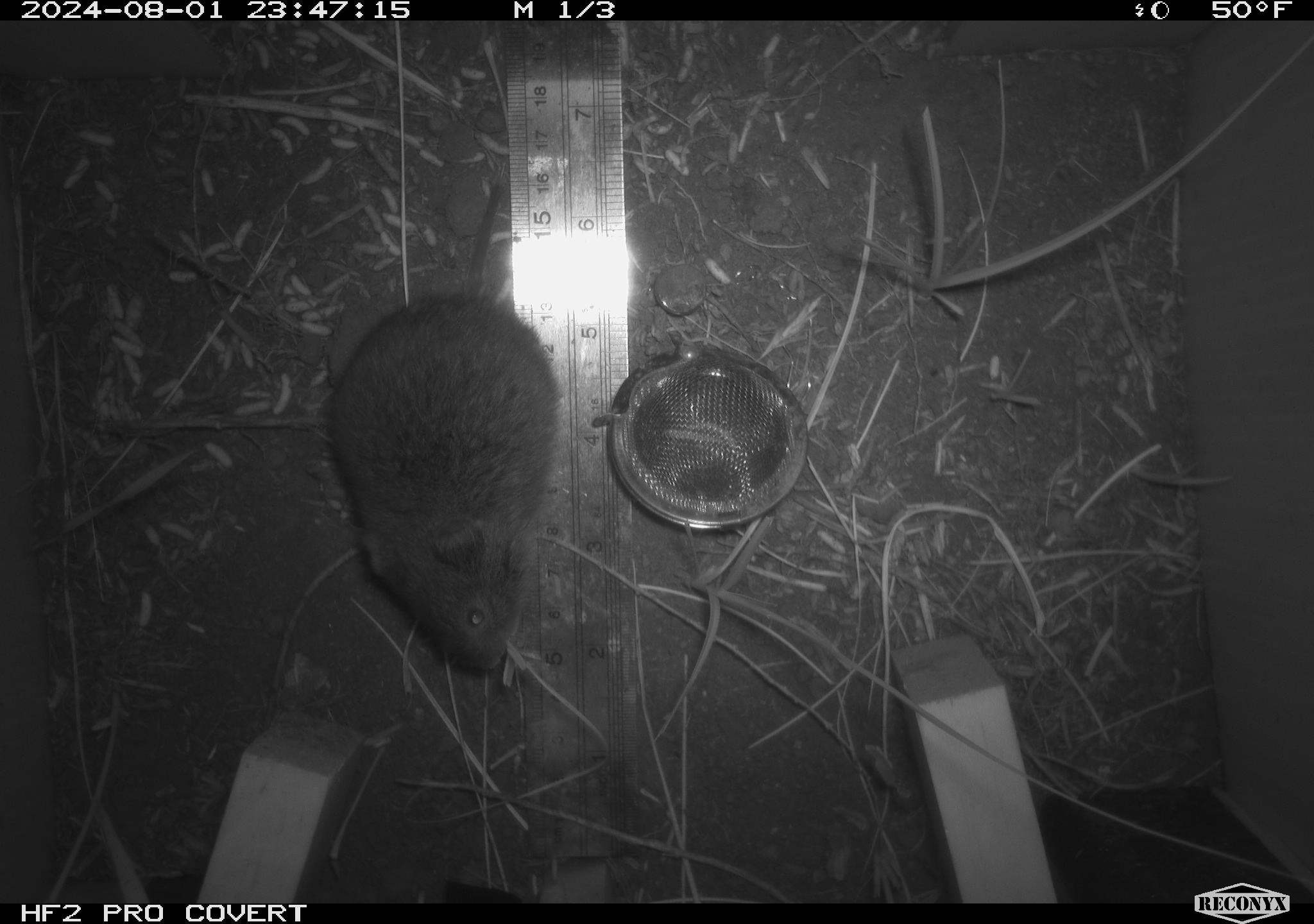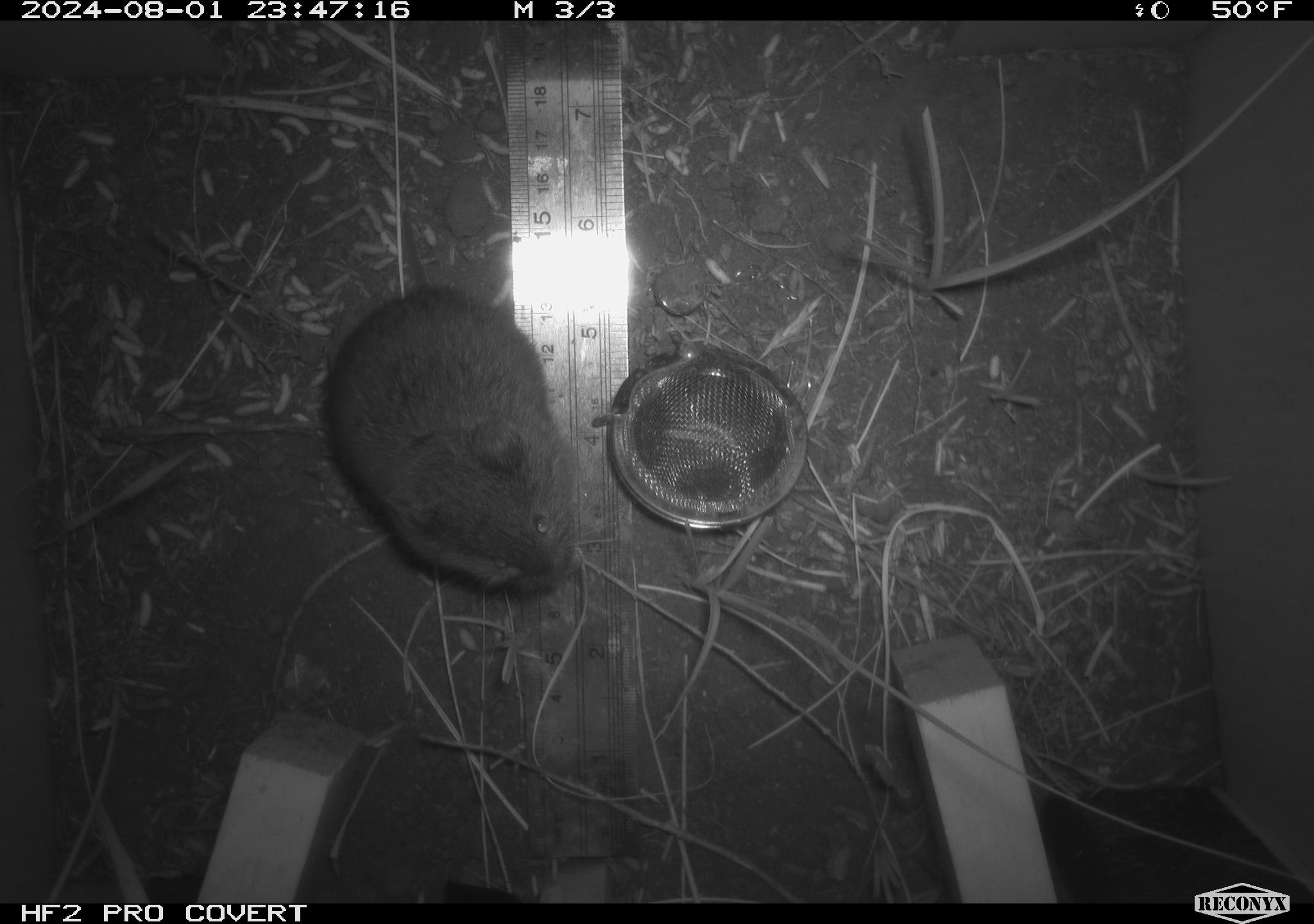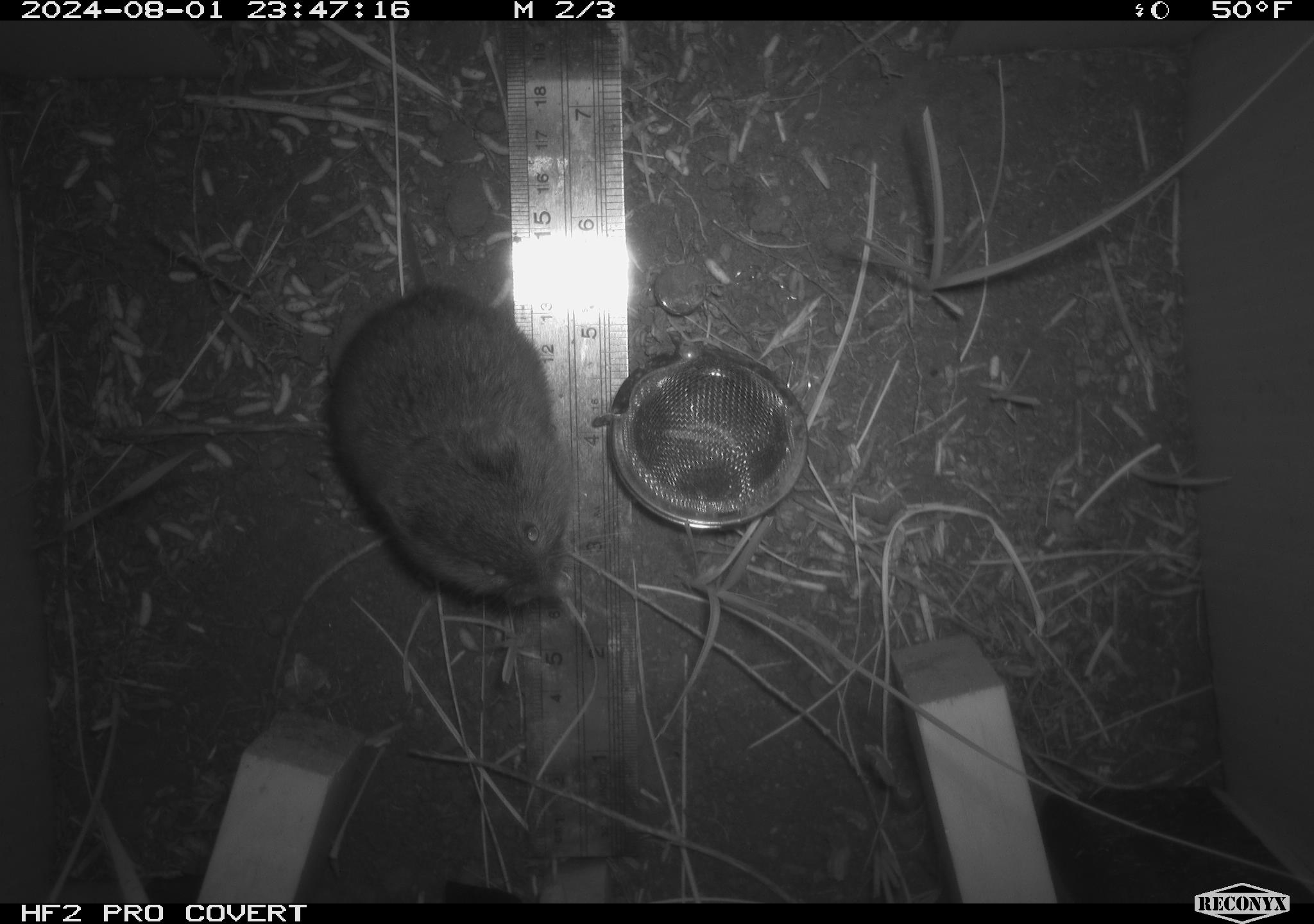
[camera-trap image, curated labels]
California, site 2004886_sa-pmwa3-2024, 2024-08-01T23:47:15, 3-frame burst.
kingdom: Animalia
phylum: Chordata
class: Mammalia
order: Rodentia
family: Cricetidae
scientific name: Arvicolinae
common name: voles, lemmings, and muskrats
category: arvicolinae subfamily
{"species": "arvicolinae subfamily (voles, lemmings, and muskrats) (Arvicolinae)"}